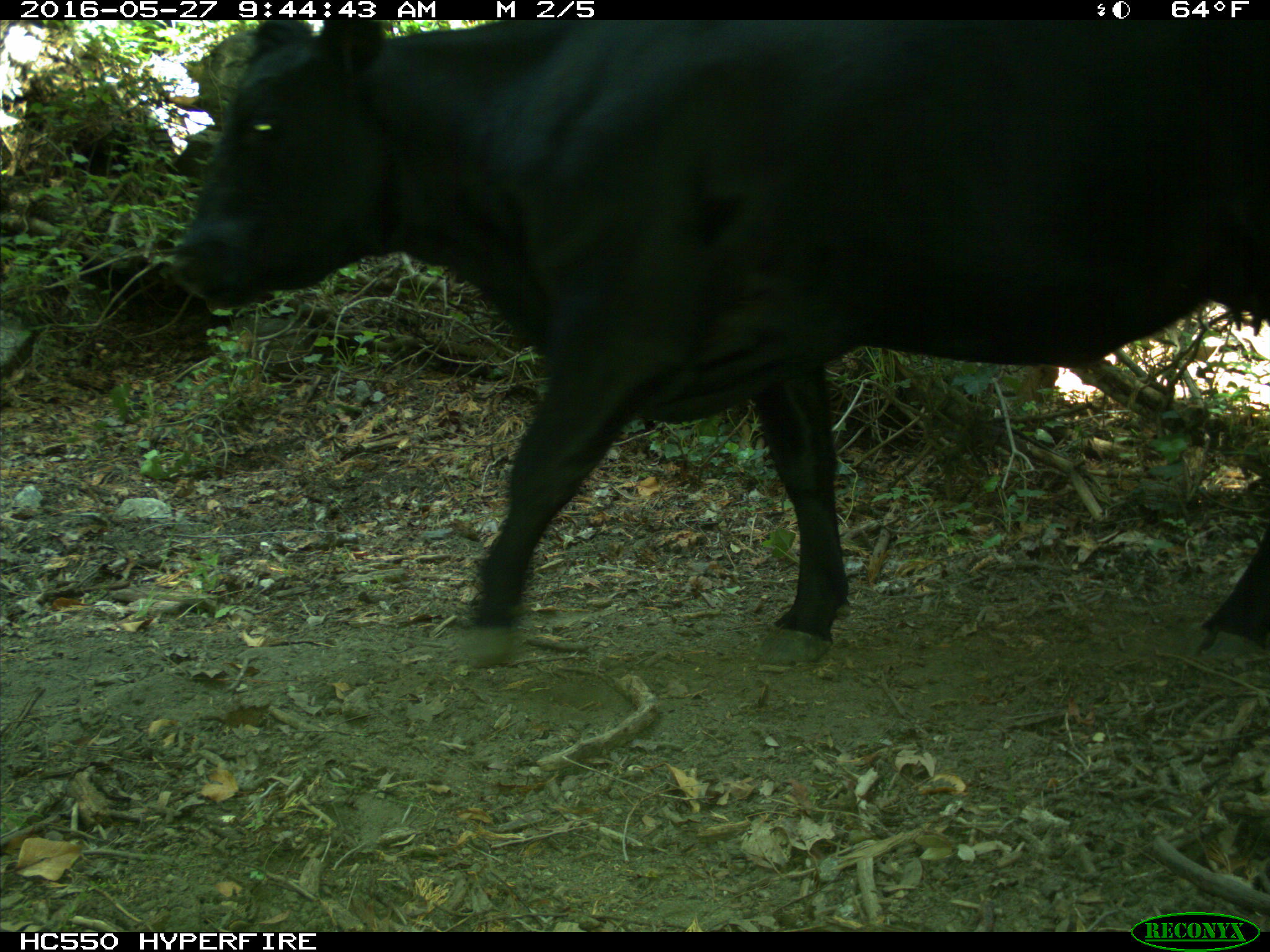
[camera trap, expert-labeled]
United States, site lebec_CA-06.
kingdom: Animalia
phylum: Chordata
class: Mammalia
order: Artiodactyla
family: Bovidae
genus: Bos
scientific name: Bos taurus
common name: domestic cow